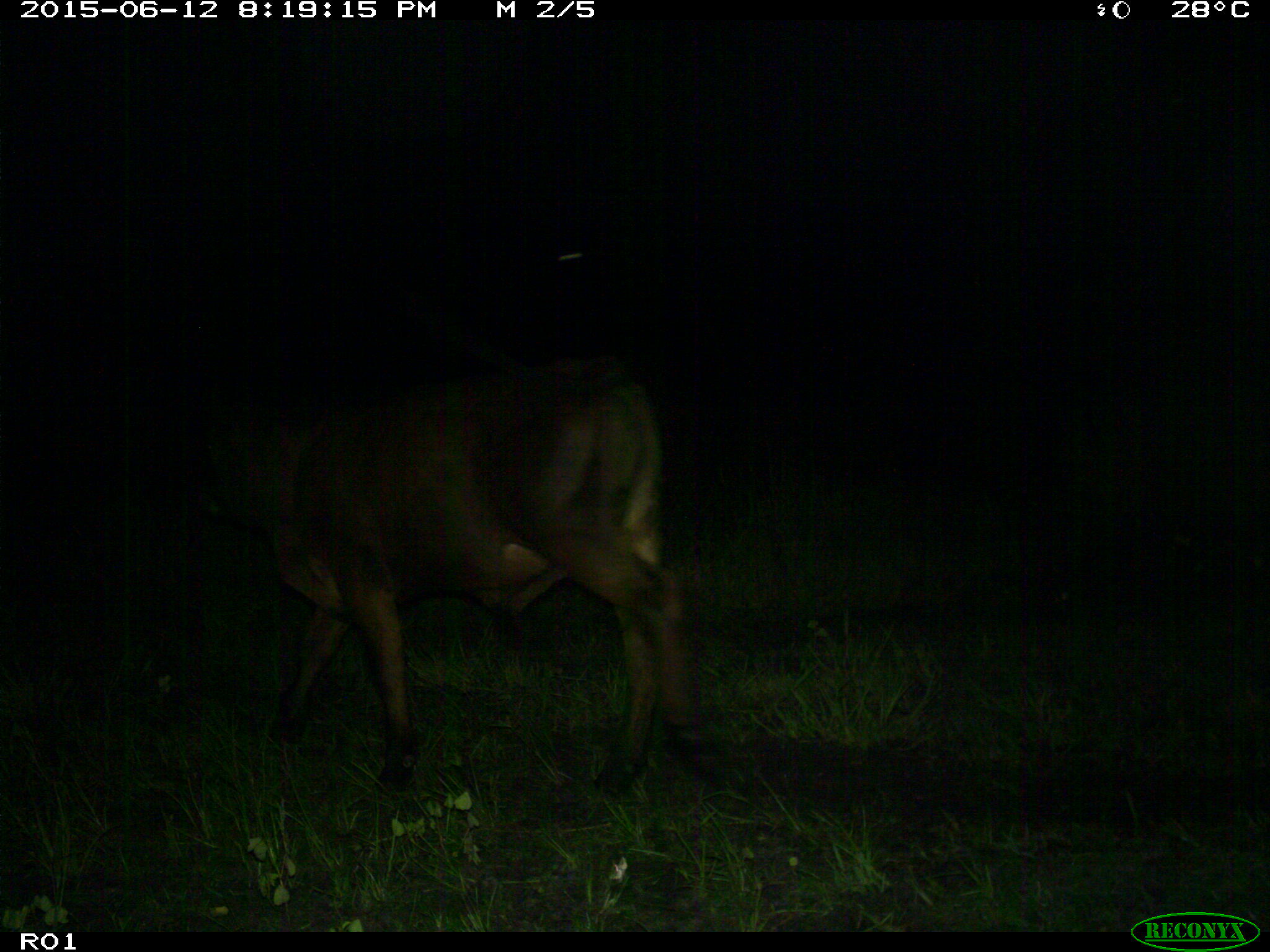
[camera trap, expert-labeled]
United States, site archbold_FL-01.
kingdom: Animalia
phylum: Chordata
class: Mammalia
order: Artiodactyla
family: Bovidae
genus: Bos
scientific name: Bos taurus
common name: domestic cow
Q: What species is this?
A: Bos taurus (domestic cow).